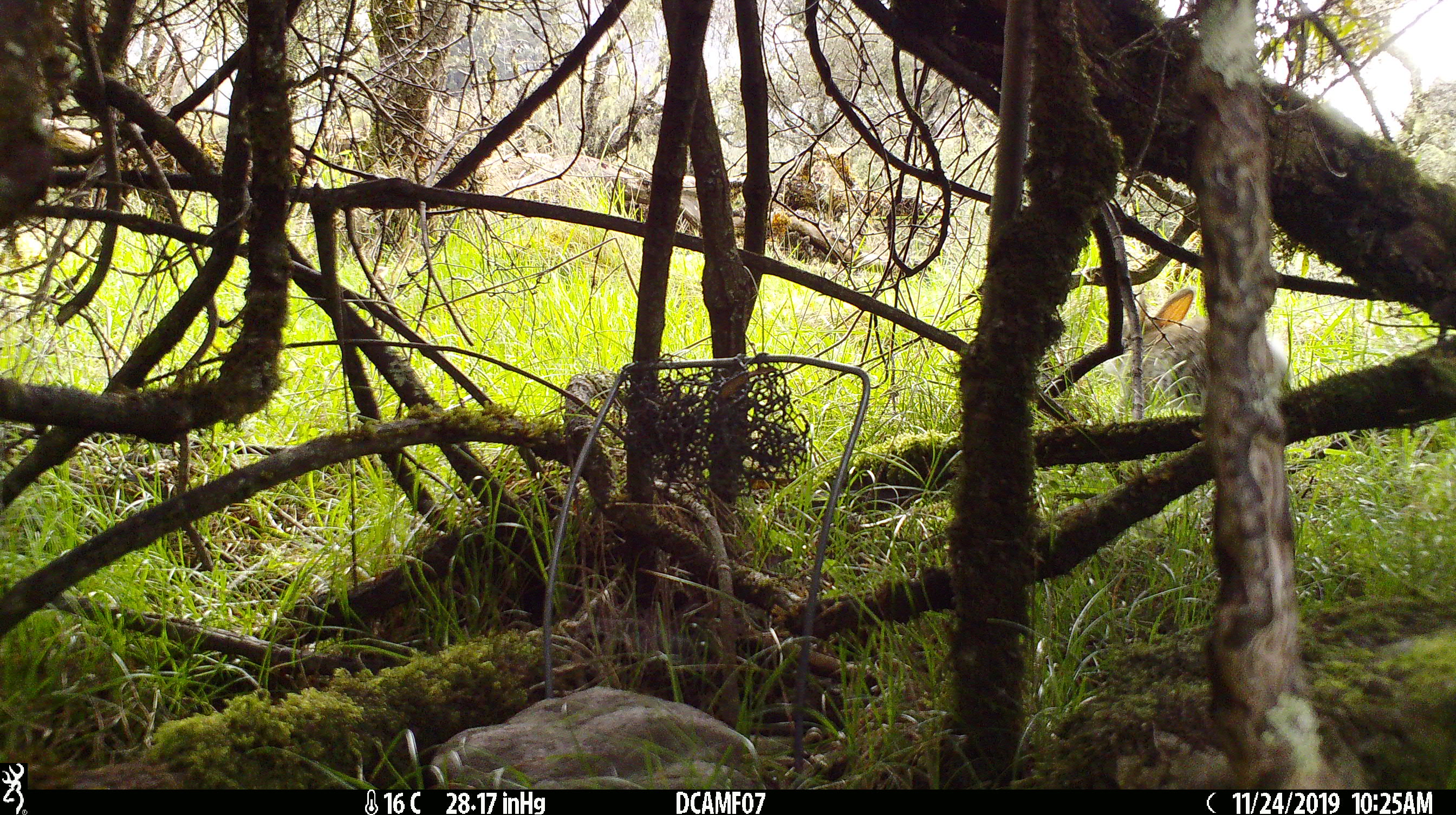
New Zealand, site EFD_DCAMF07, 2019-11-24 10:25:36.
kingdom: Animalia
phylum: Chordata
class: Mammalia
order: Lagomorpha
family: Leporidae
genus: Oryctolagus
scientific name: Oryctolagus cuniculus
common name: european rabbit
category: rabbit